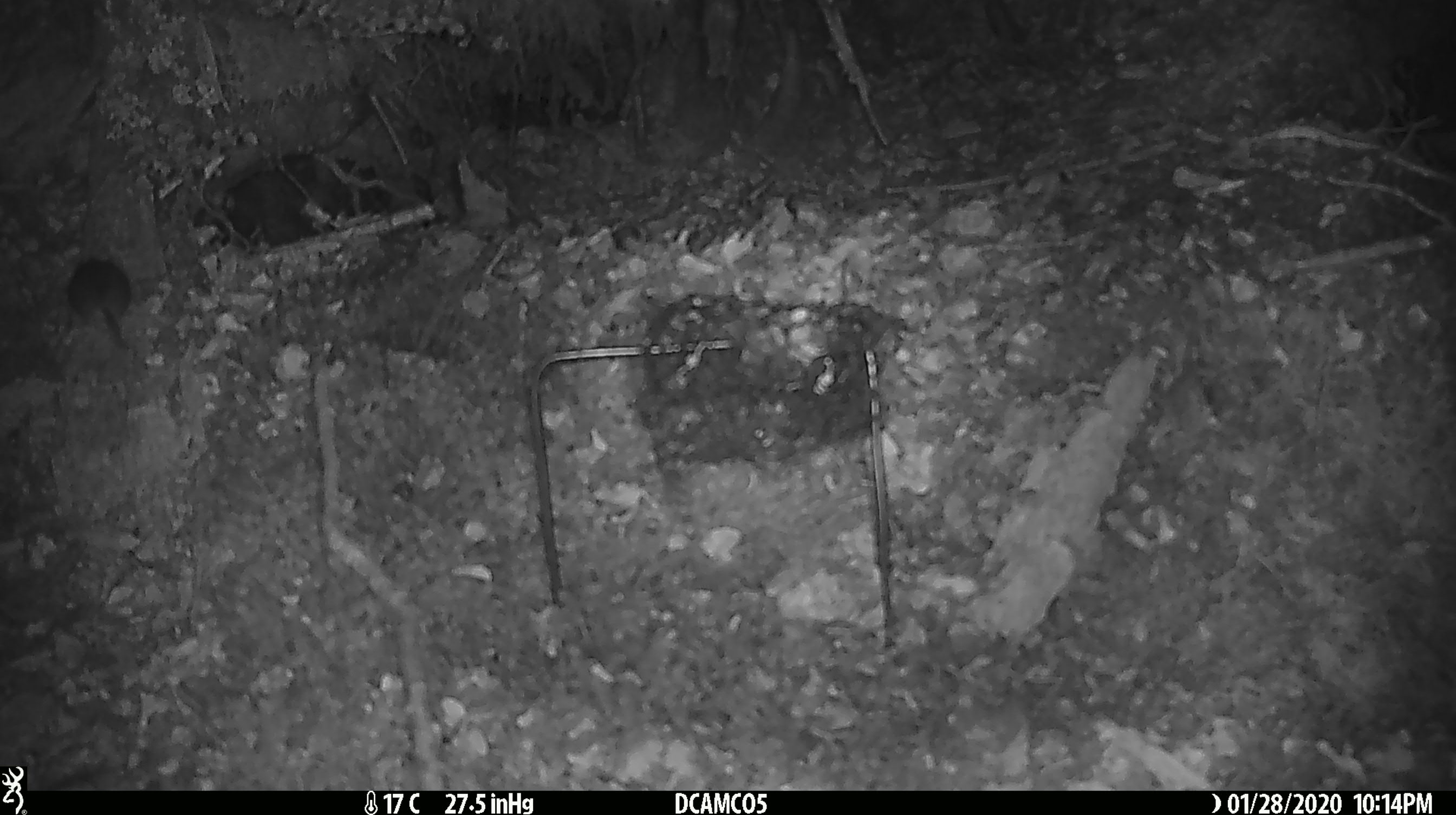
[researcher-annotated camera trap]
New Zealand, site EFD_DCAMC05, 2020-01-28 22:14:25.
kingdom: Animalia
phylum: Chordata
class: Mammalia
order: Rodentia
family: Muridae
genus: Mus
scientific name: Mus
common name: mouse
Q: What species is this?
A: Mouse (Mus).